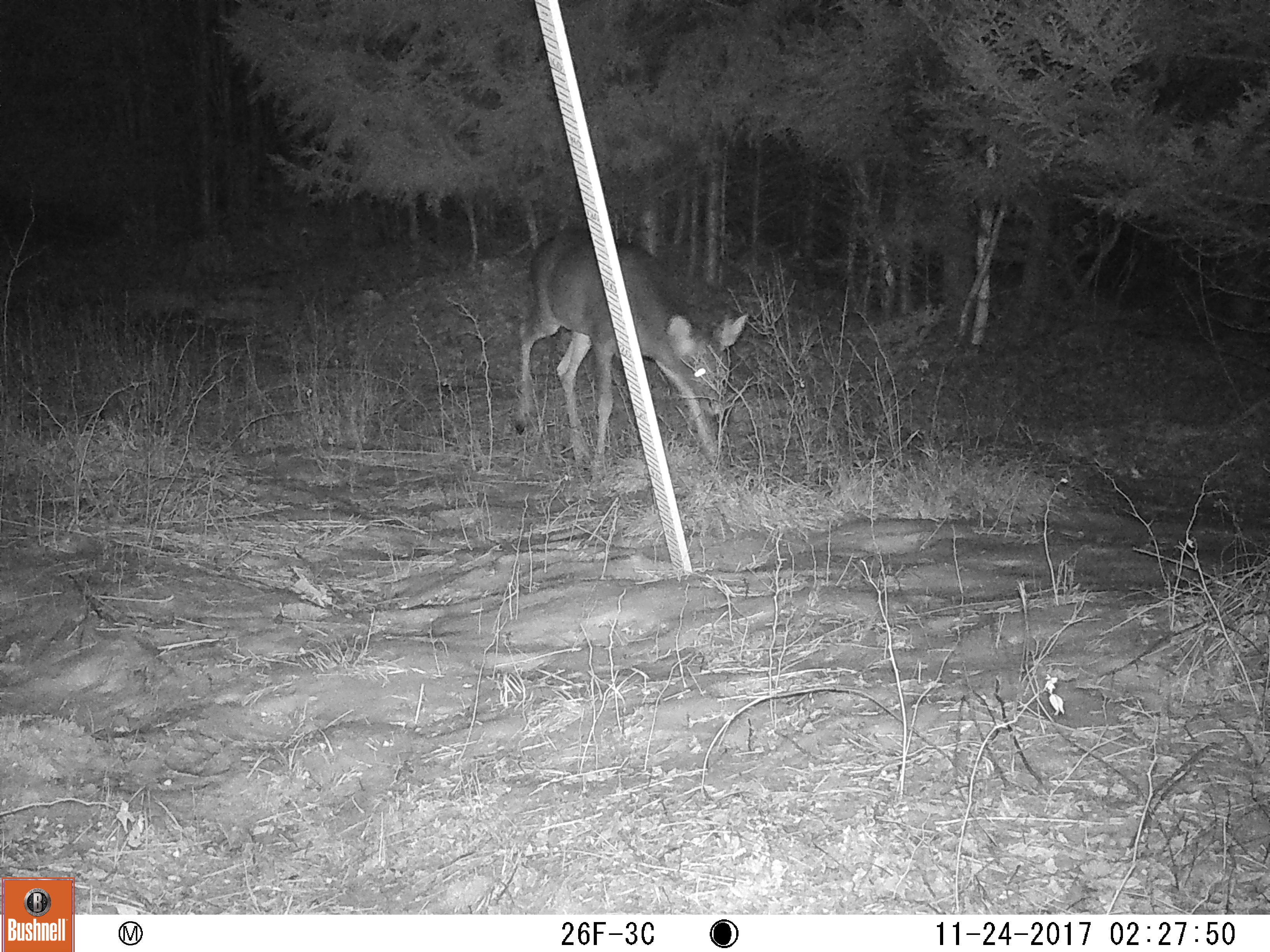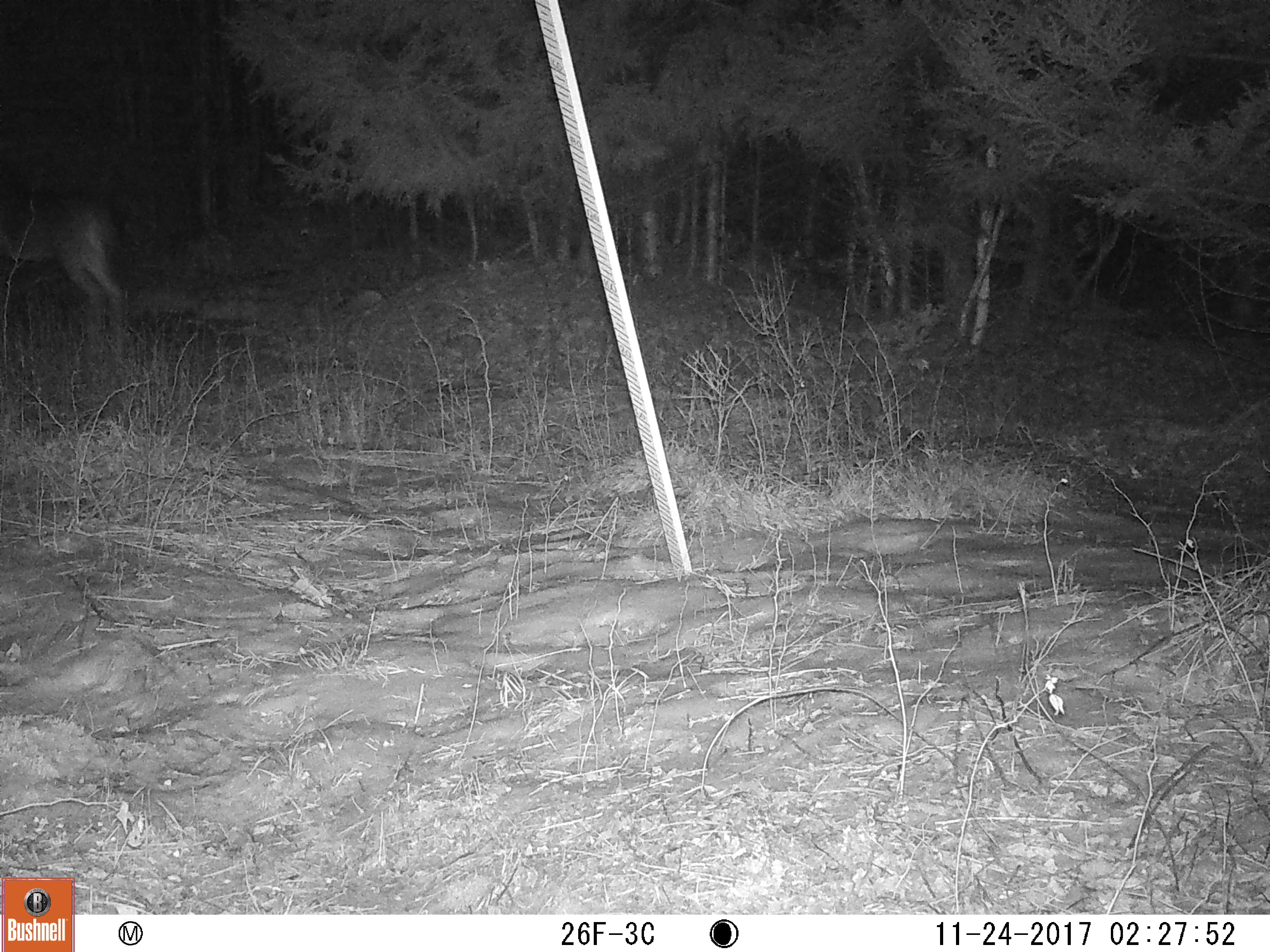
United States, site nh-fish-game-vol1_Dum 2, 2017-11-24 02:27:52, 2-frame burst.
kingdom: Animalia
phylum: Chordata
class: Mammalia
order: Artiodactyla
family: Cervidae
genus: Odocoileus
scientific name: Odocoileus virginianus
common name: white-tailed deer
White-tailed deer (Odocoileus virginianus).